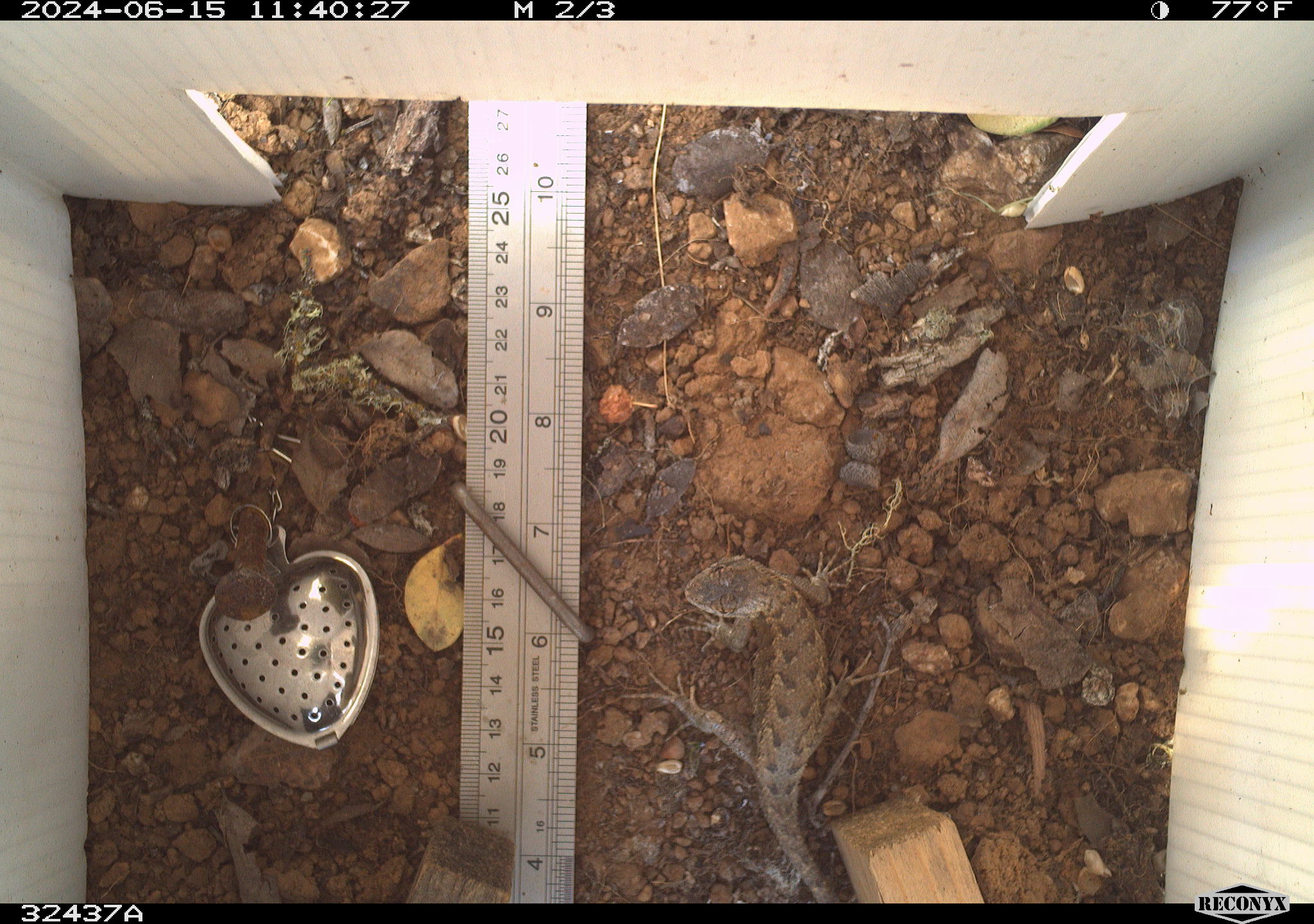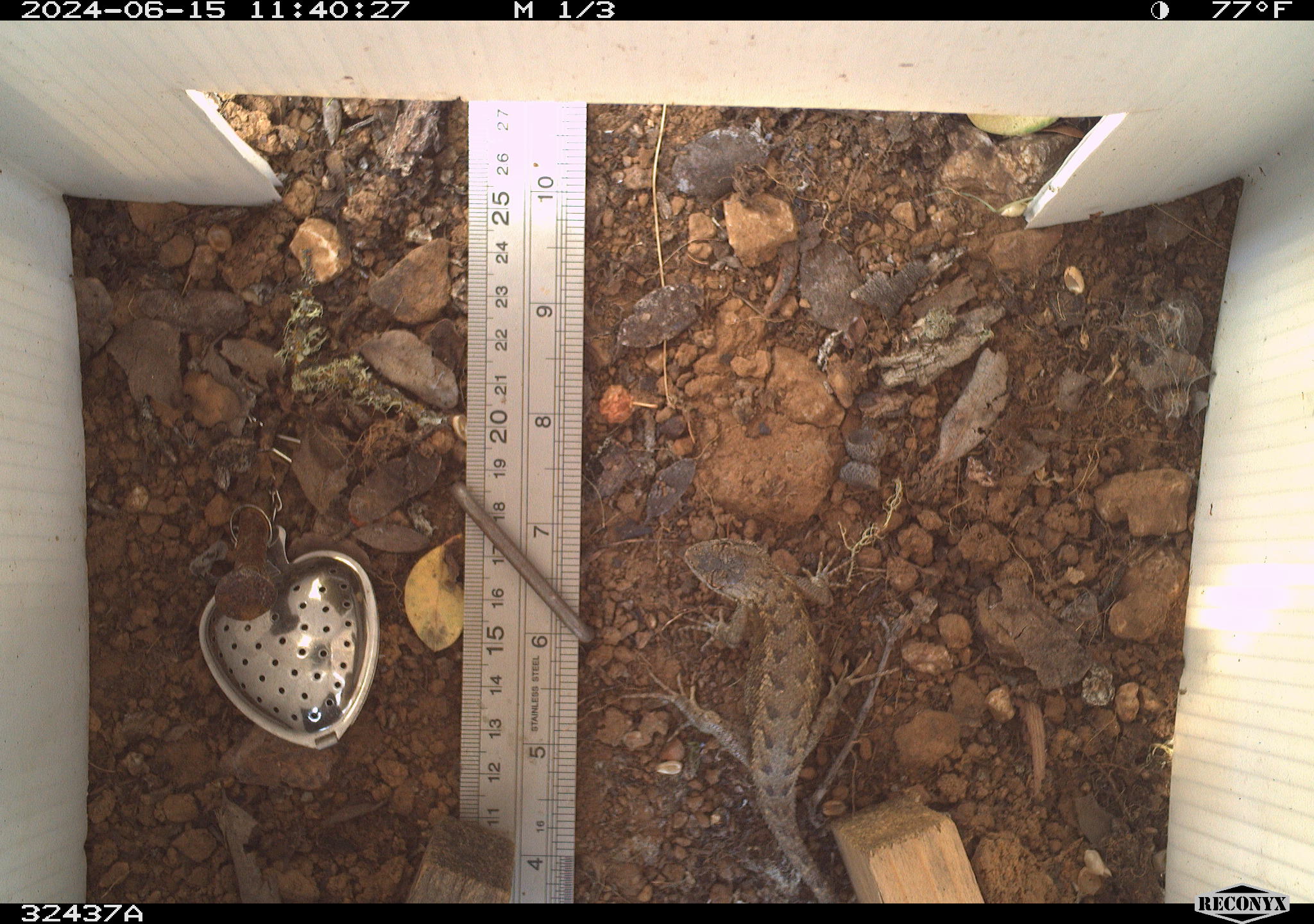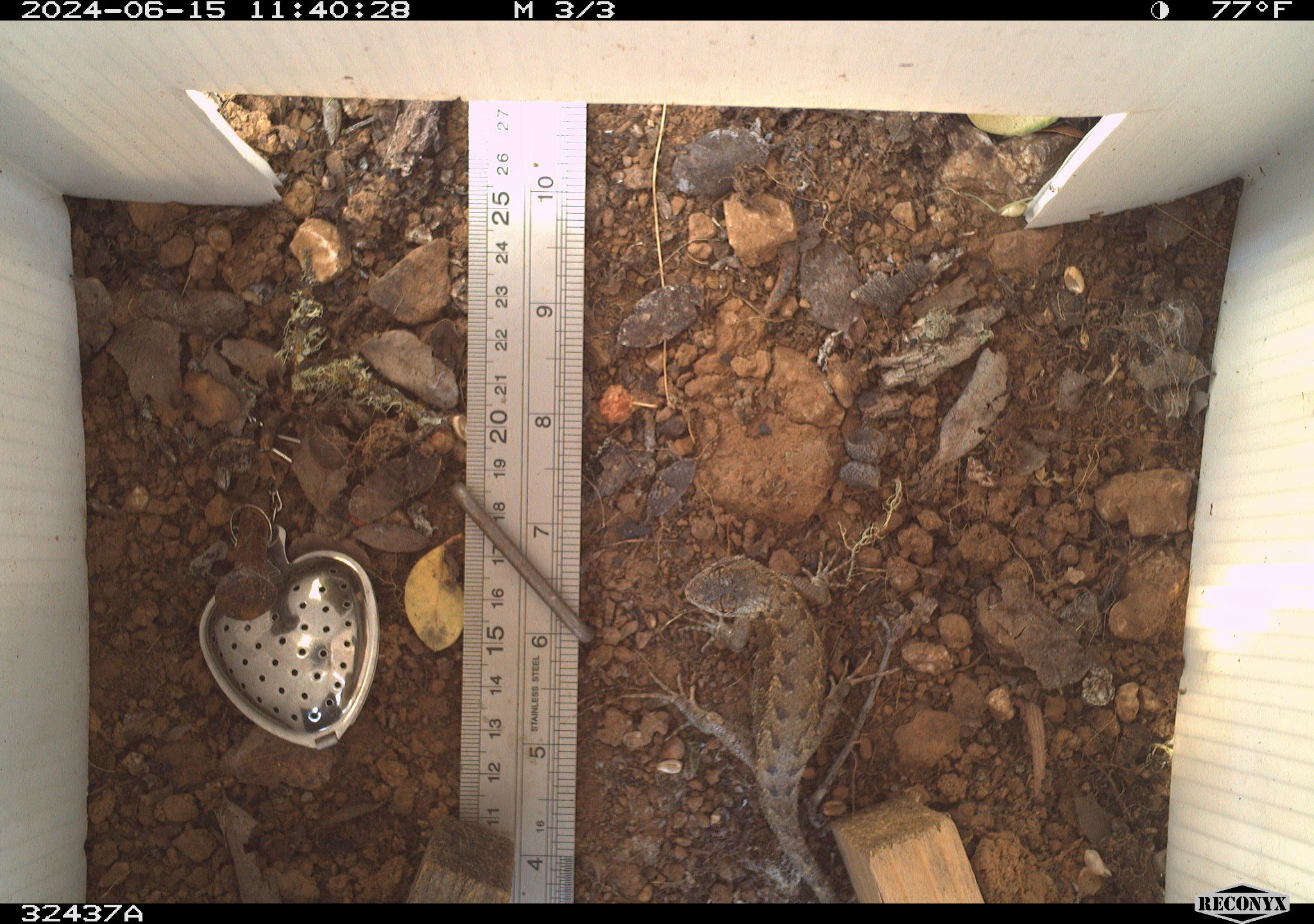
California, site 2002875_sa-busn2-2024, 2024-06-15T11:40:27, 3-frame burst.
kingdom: Animalia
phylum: Chordata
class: Reptilia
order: Squamata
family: Phrynosomatidae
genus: Sceloporus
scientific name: Sceloporus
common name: spiny lizards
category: sceloporus species